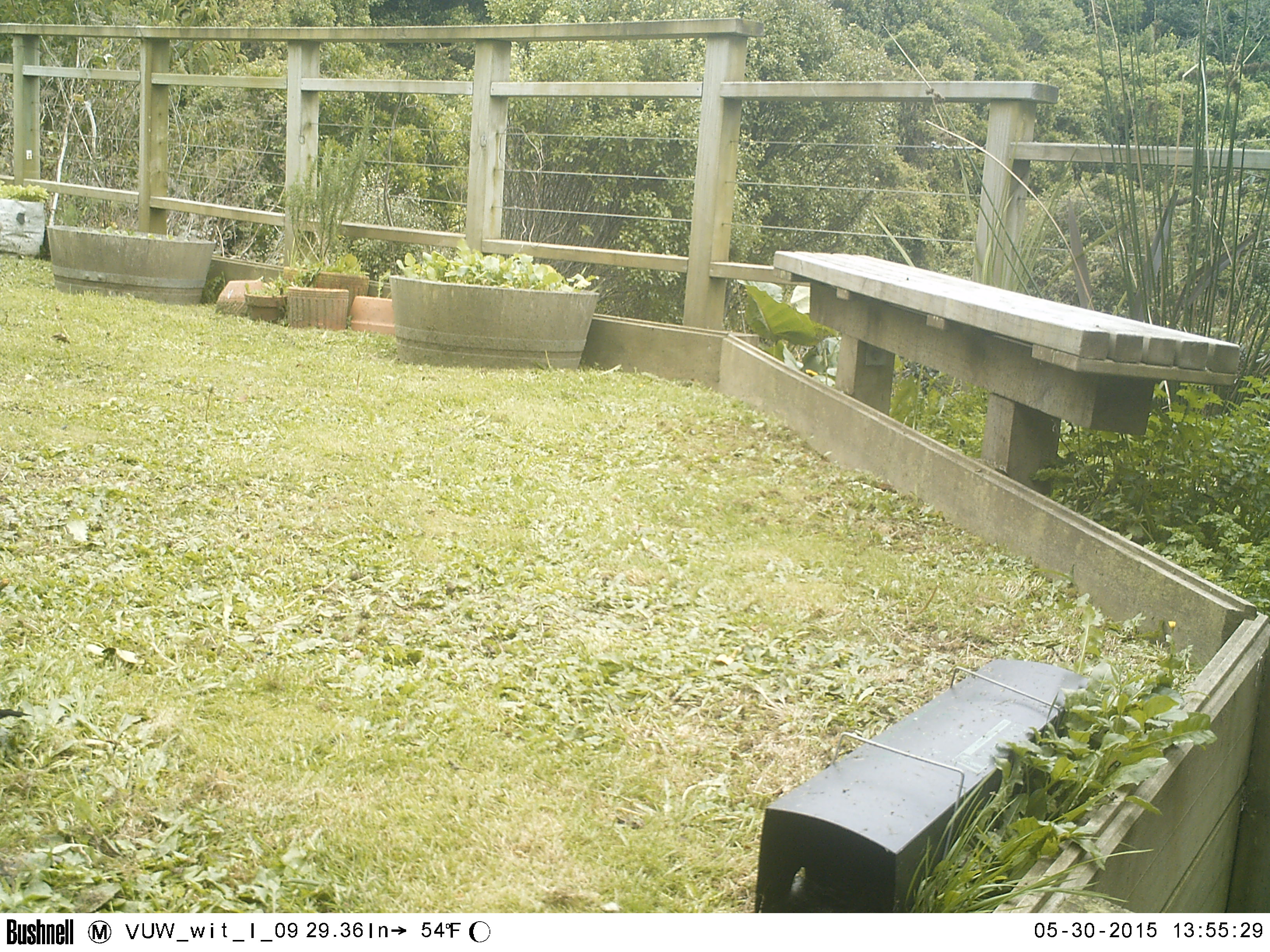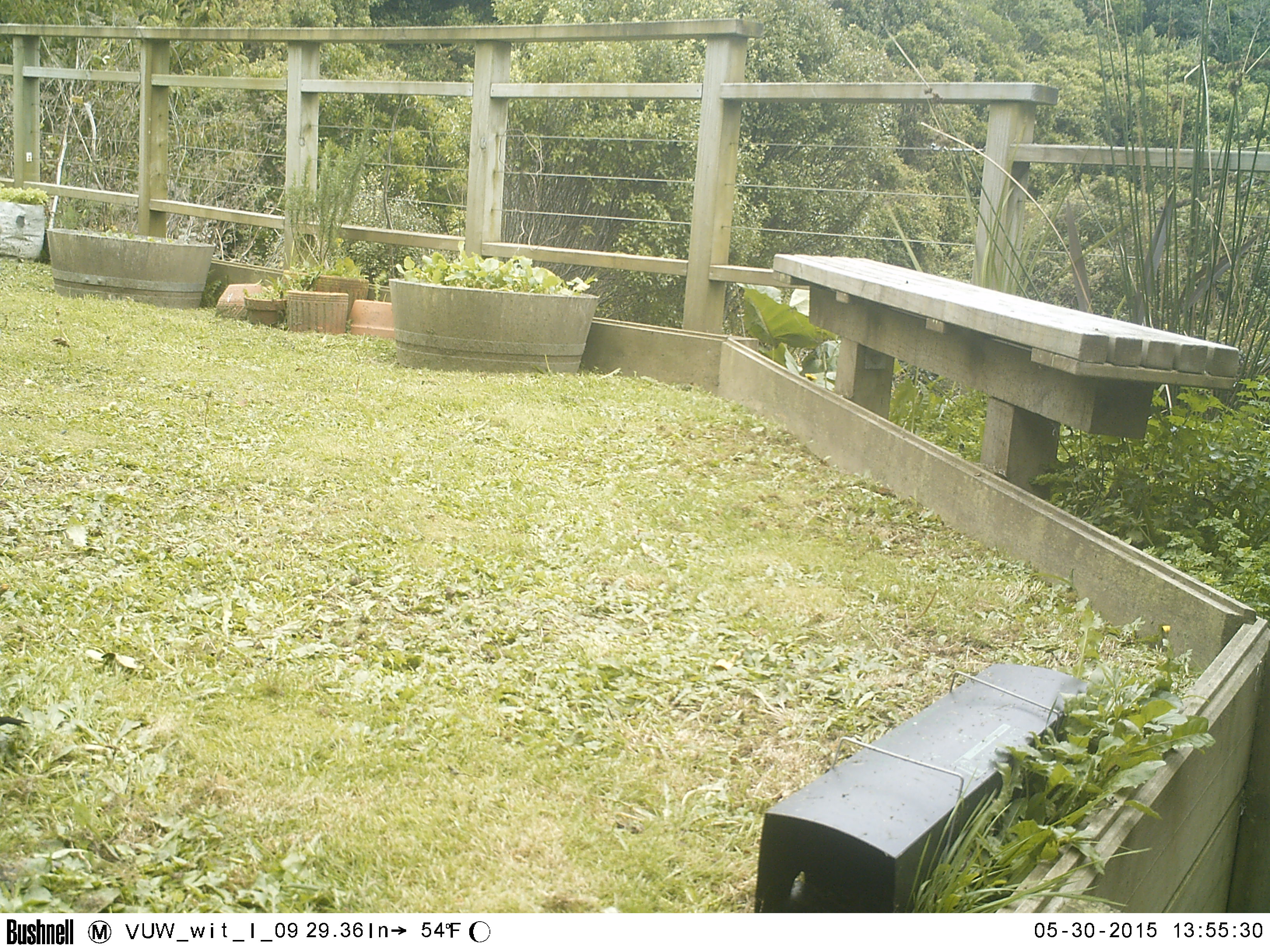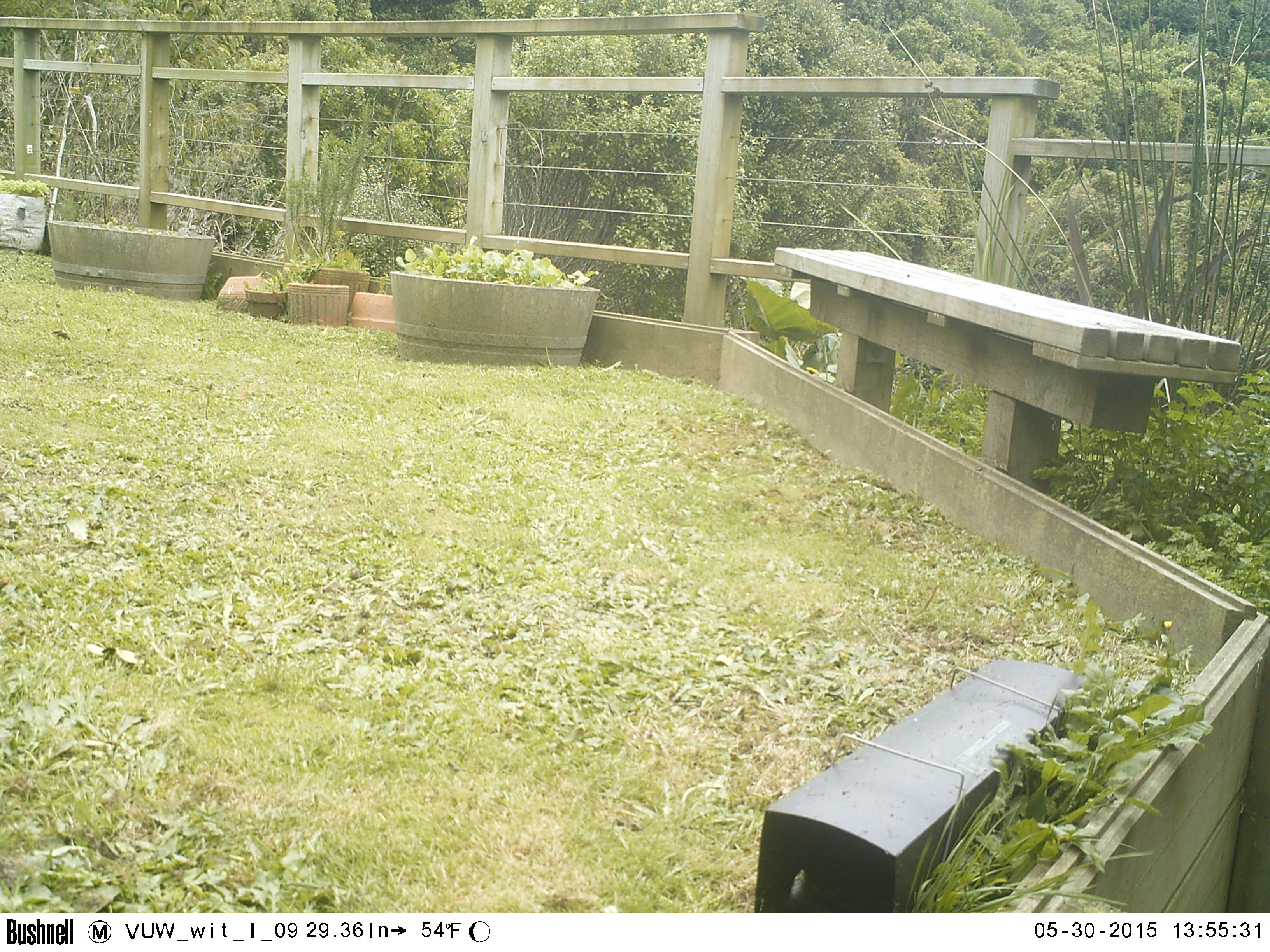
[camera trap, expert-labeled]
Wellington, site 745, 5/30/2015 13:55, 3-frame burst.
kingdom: Animalia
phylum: Chordata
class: Aves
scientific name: Aves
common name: bird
Bird (Aves).